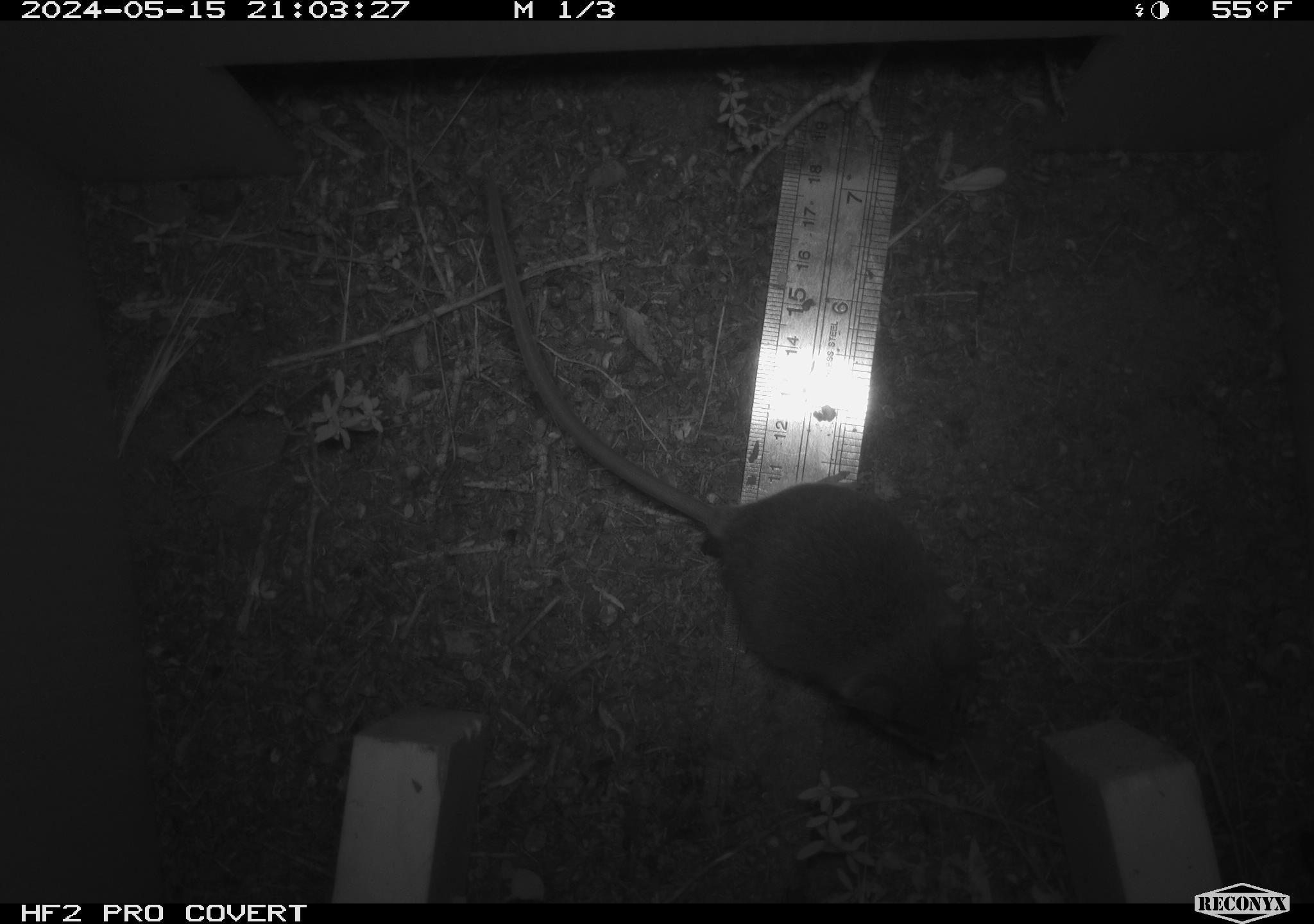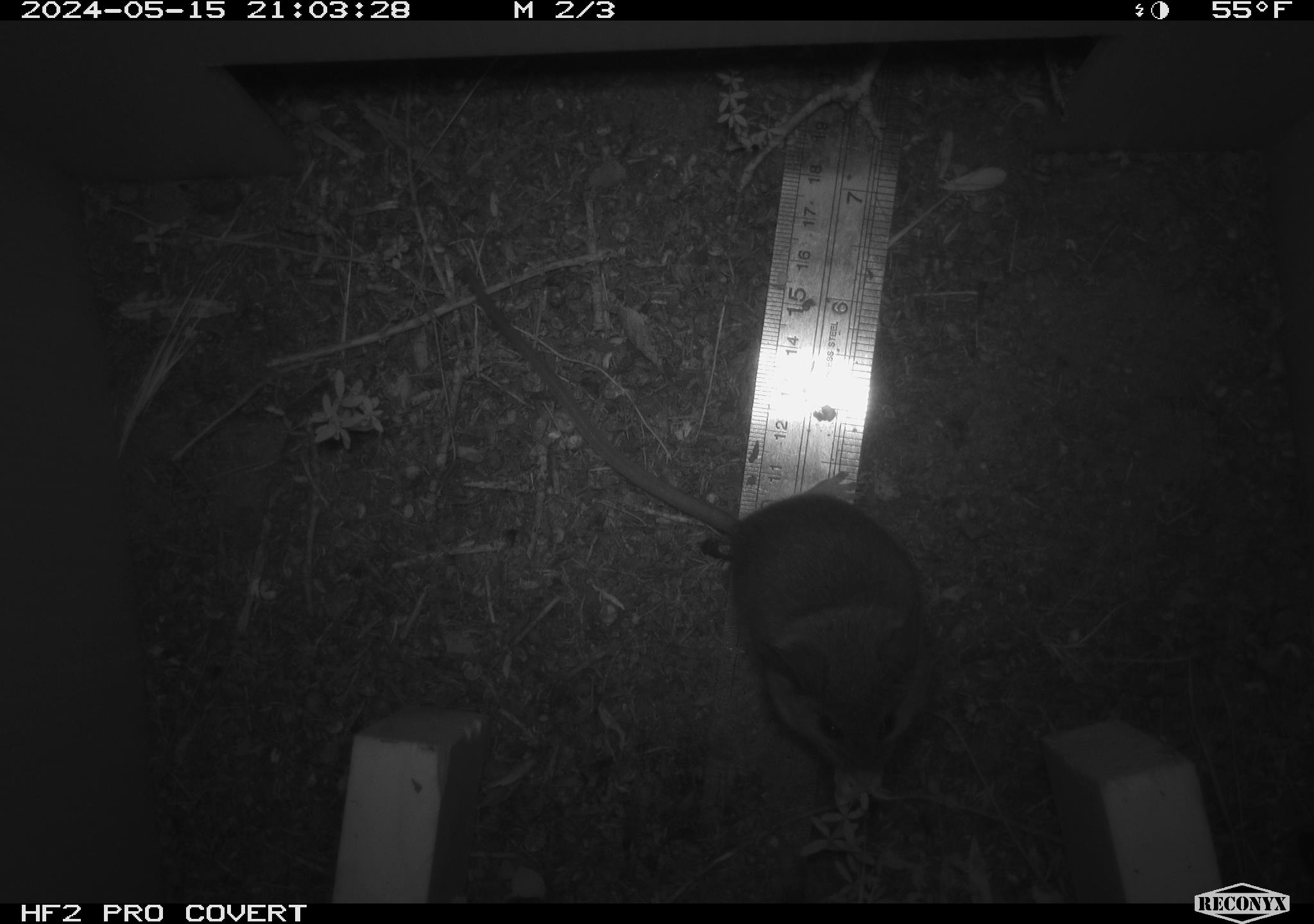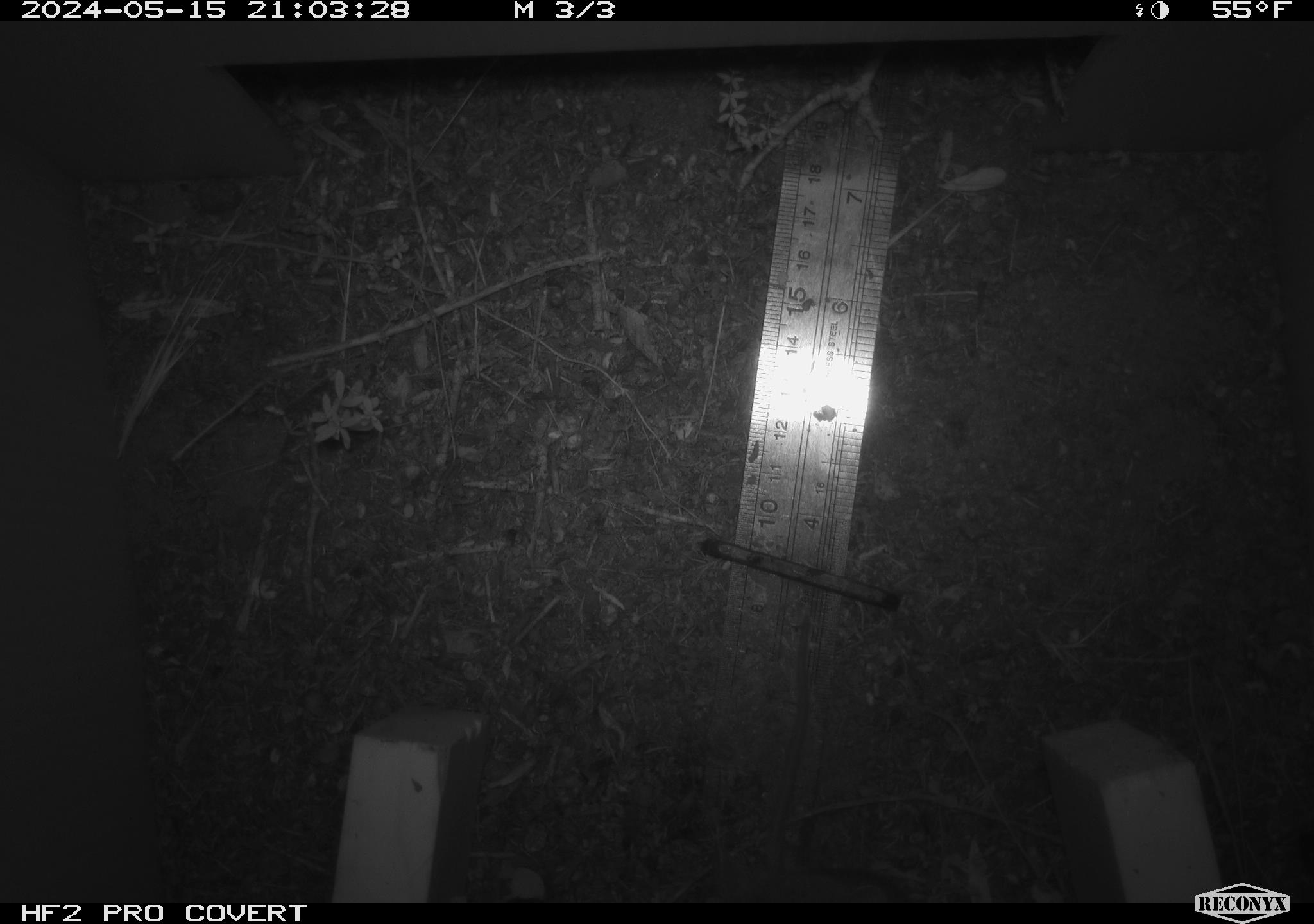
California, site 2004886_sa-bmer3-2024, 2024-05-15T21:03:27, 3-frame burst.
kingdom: Animalia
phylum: Chordata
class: Mammalia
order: Rodentia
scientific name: Rodentia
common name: mouse species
Mouse species (Rodentia).